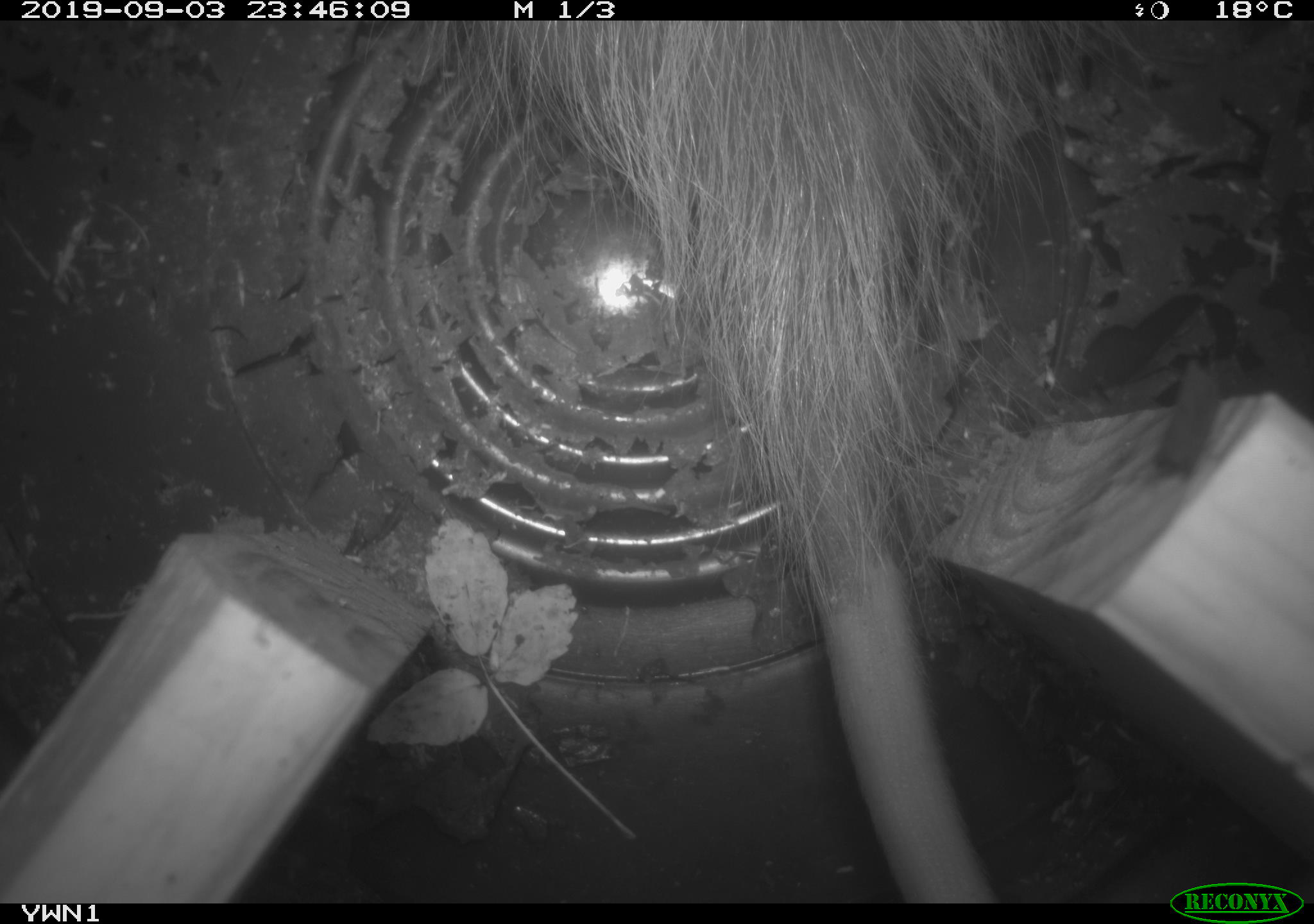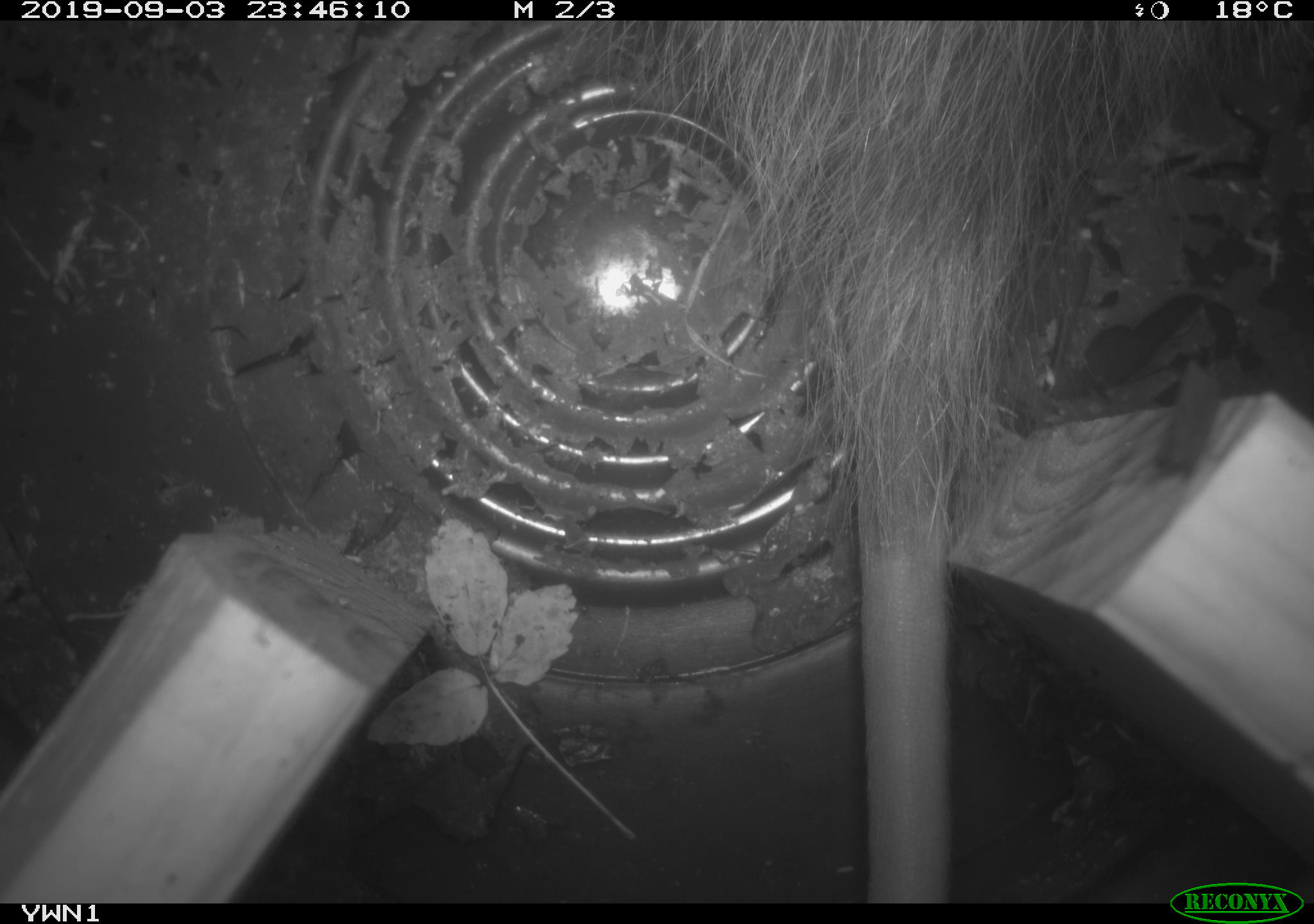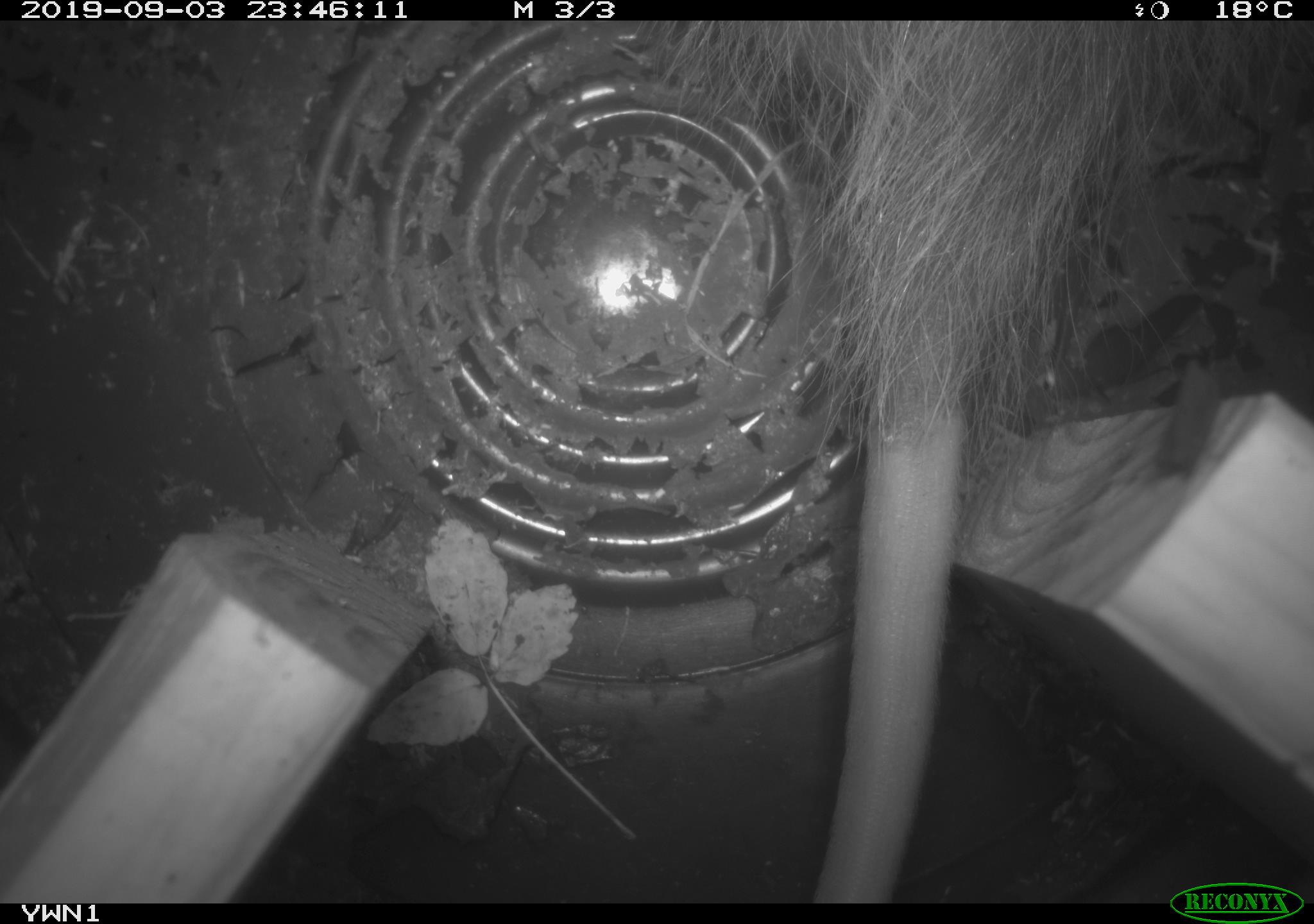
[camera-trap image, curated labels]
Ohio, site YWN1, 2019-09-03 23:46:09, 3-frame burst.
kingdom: Animalia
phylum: Chordata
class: Mammalia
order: Didelphimorphia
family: Didelphidae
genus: Didelphis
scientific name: Didelphis virginiana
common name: virginia opossum